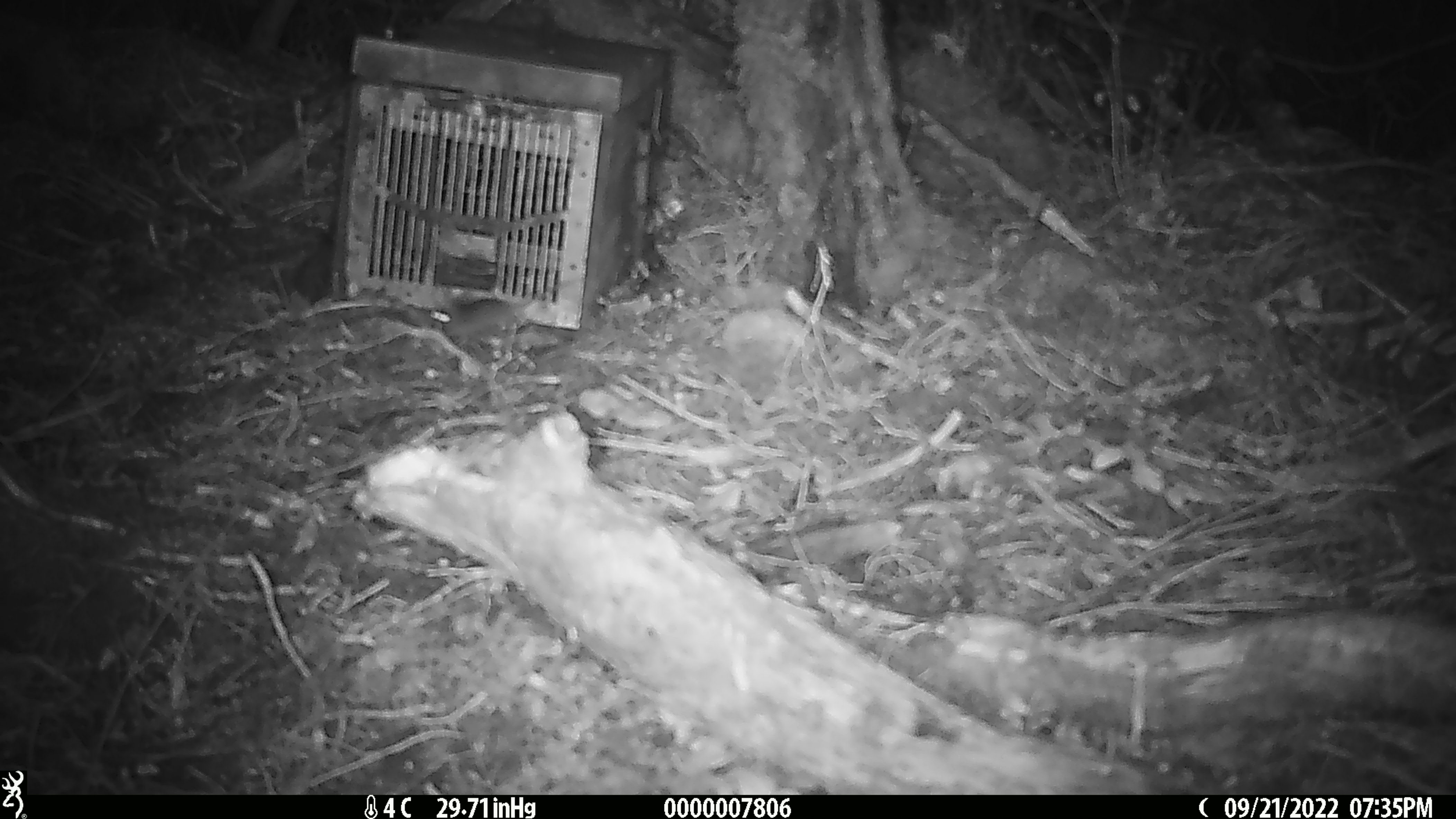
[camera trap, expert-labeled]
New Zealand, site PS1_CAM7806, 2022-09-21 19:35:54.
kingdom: Animalia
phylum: Chordata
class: Mammalia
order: Rodentia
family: Muridae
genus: Mus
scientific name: Mus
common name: mouse